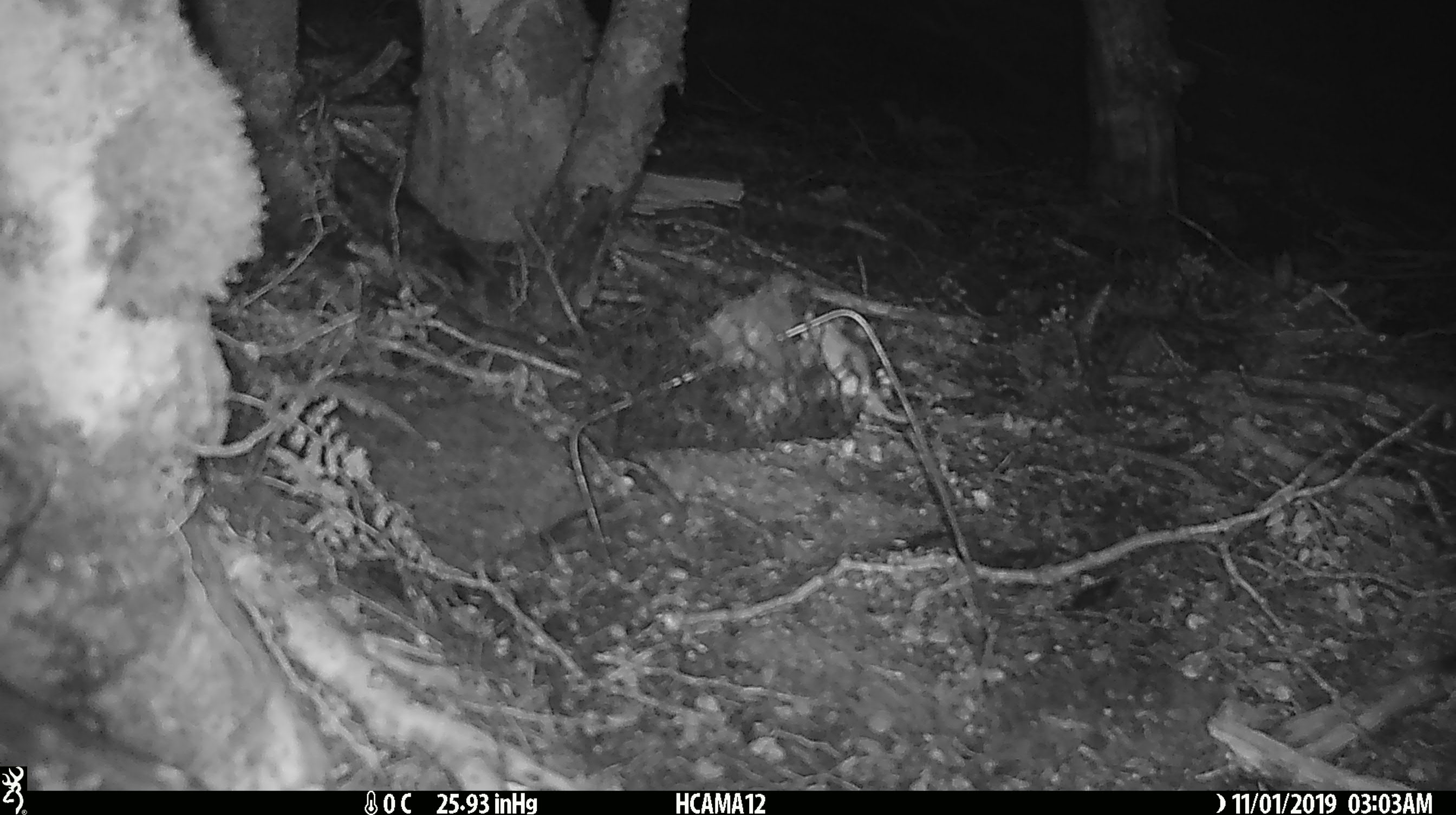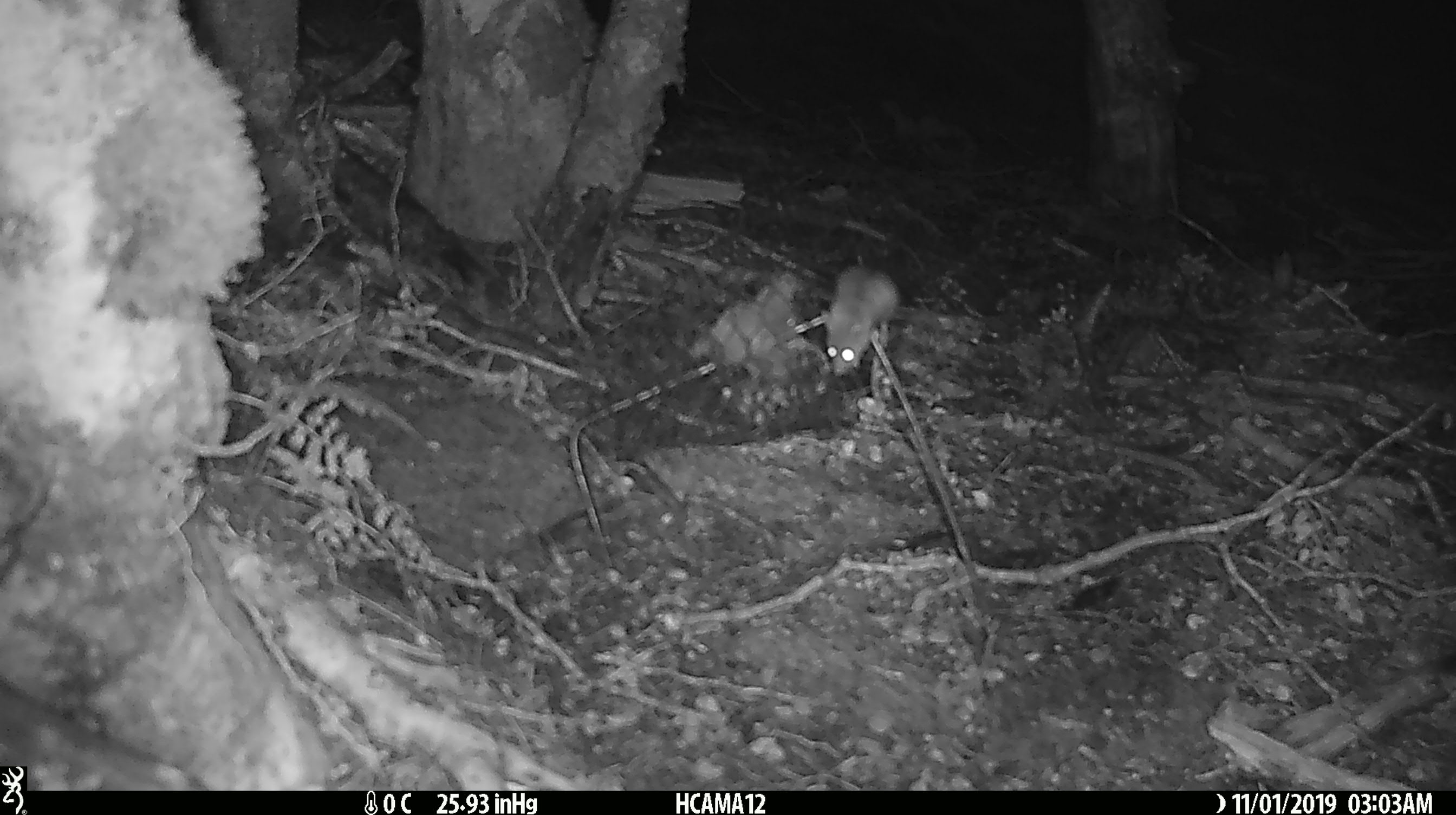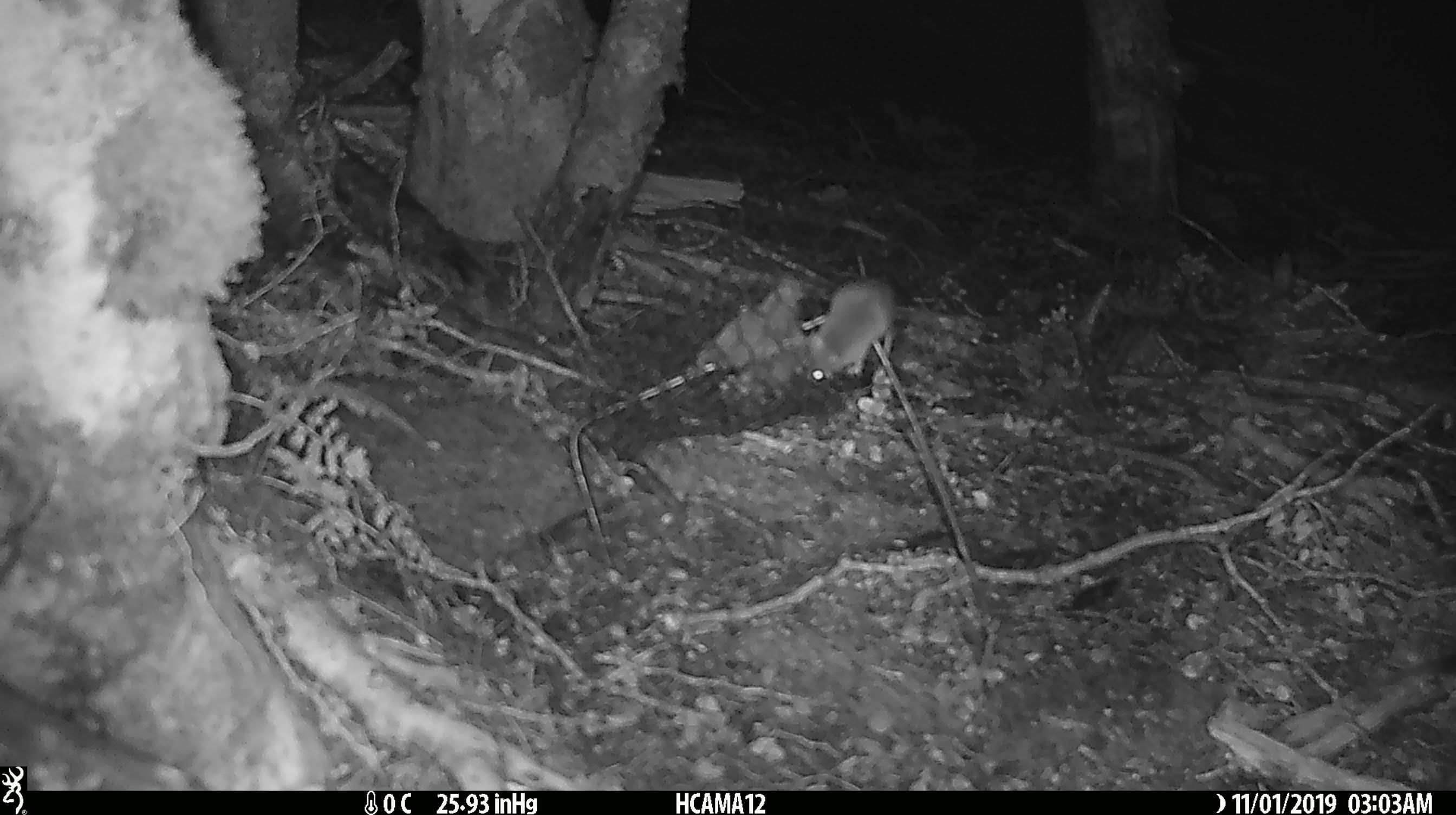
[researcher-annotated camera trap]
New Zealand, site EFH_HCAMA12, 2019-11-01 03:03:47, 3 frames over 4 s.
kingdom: Animalia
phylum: Chordata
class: Mammalia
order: Rodentia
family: Muridae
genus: Mus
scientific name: Mus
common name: mouse